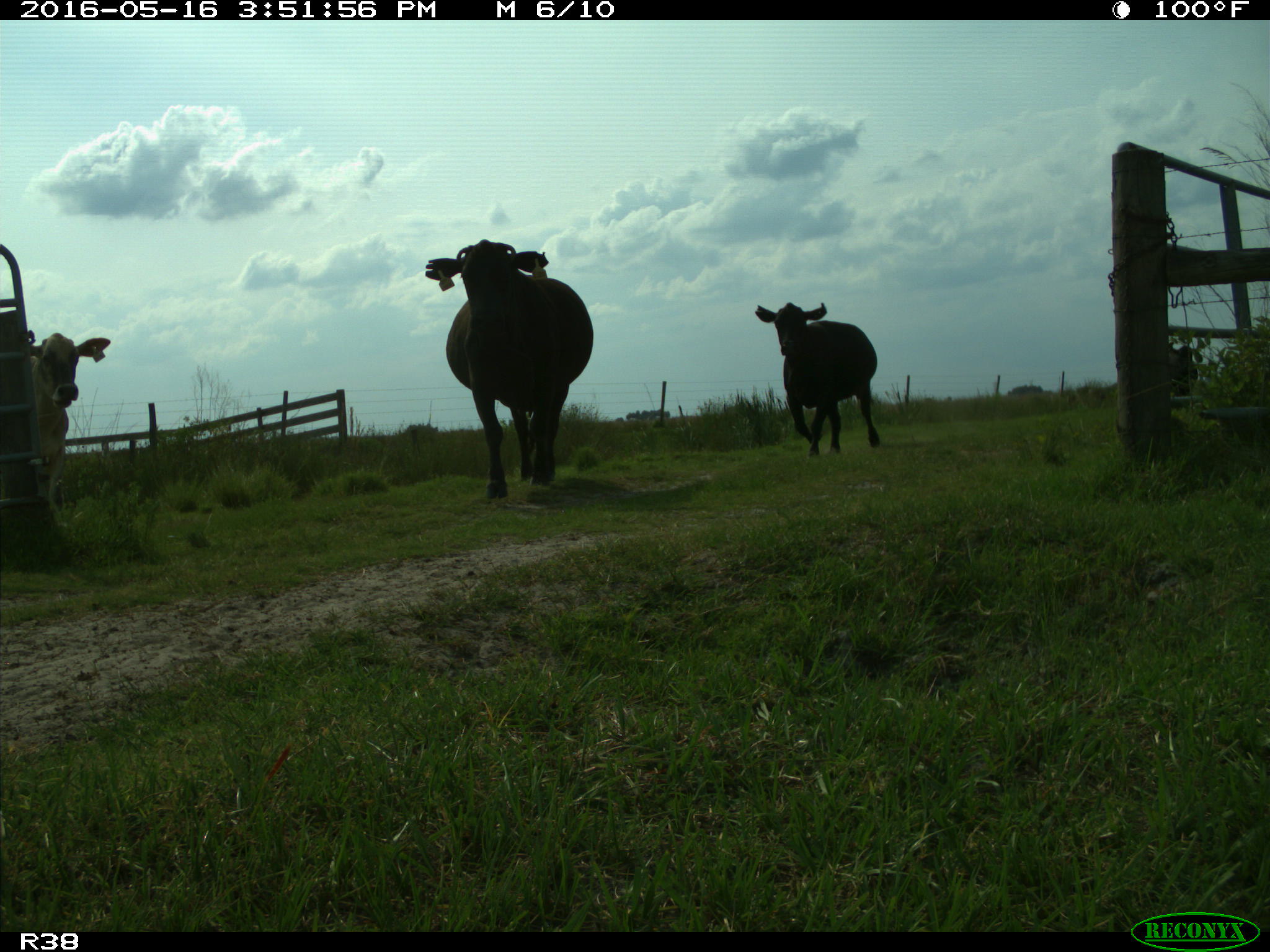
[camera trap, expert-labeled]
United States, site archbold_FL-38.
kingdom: Animalia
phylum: Chordata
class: Mammalia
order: Artiodactyla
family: Bovidae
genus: Bos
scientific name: Bos taurus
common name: domestic cow